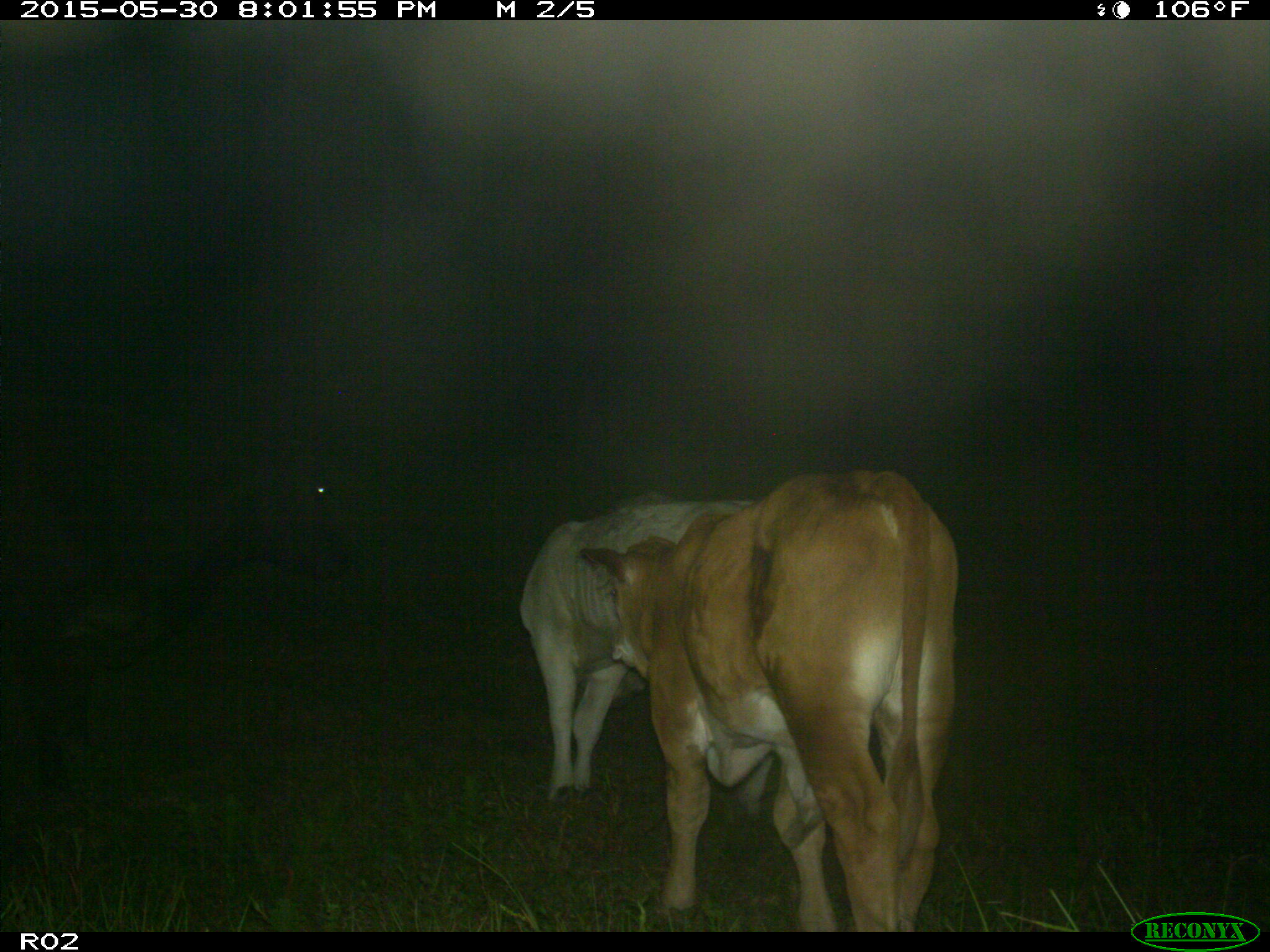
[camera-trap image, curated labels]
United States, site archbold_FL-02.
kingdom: Animalia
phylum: Chordata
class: Mammalia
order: Artiodactyla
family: Bovidae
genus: Bos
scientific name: Bos taurus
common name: domestic cow